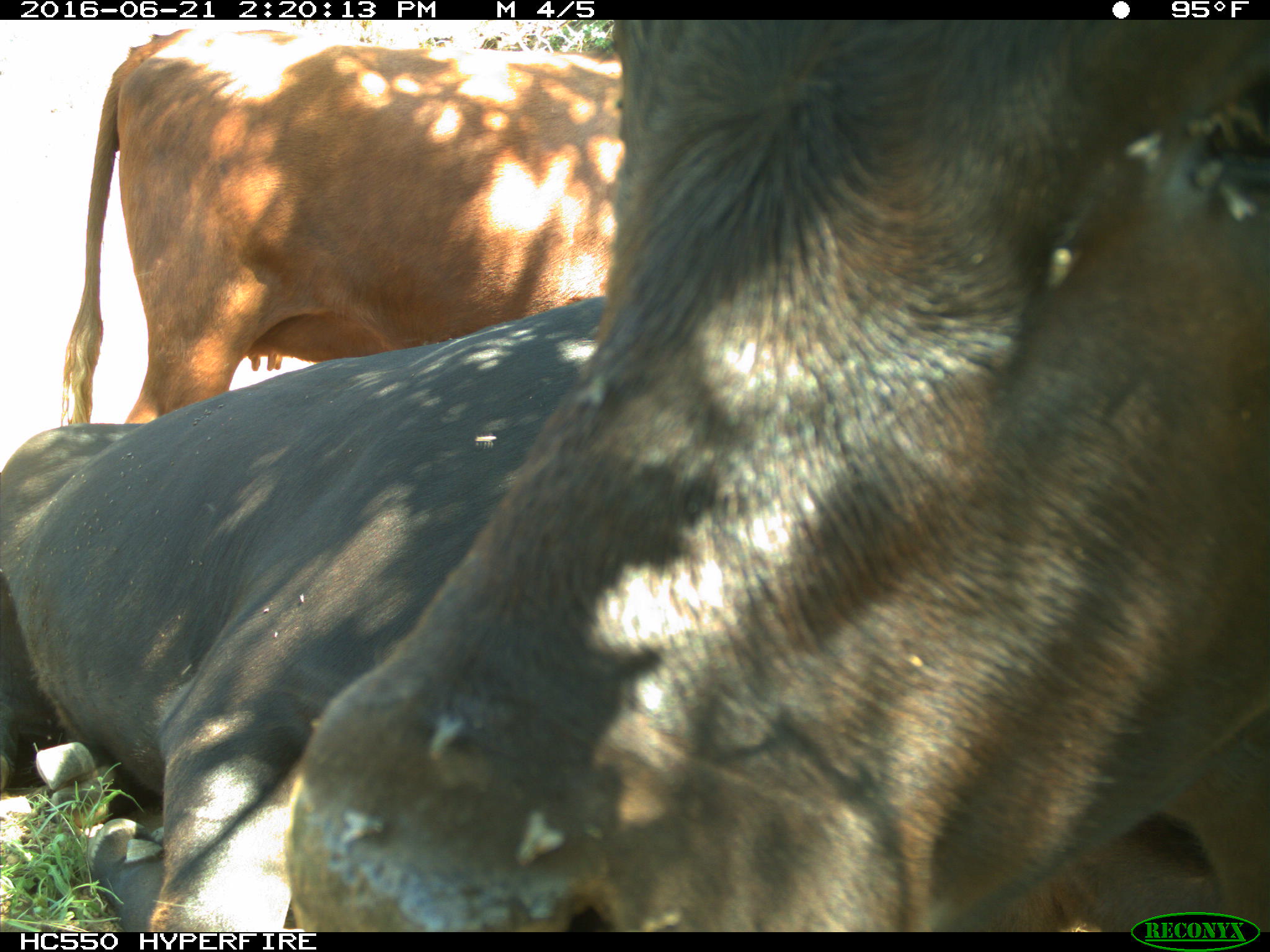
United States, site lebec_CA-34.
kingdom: Animalia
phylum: Chordata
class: Mammalia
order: Artiodactyla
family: Bovidae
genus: Bos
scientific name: Bos taurus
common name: domestic cow